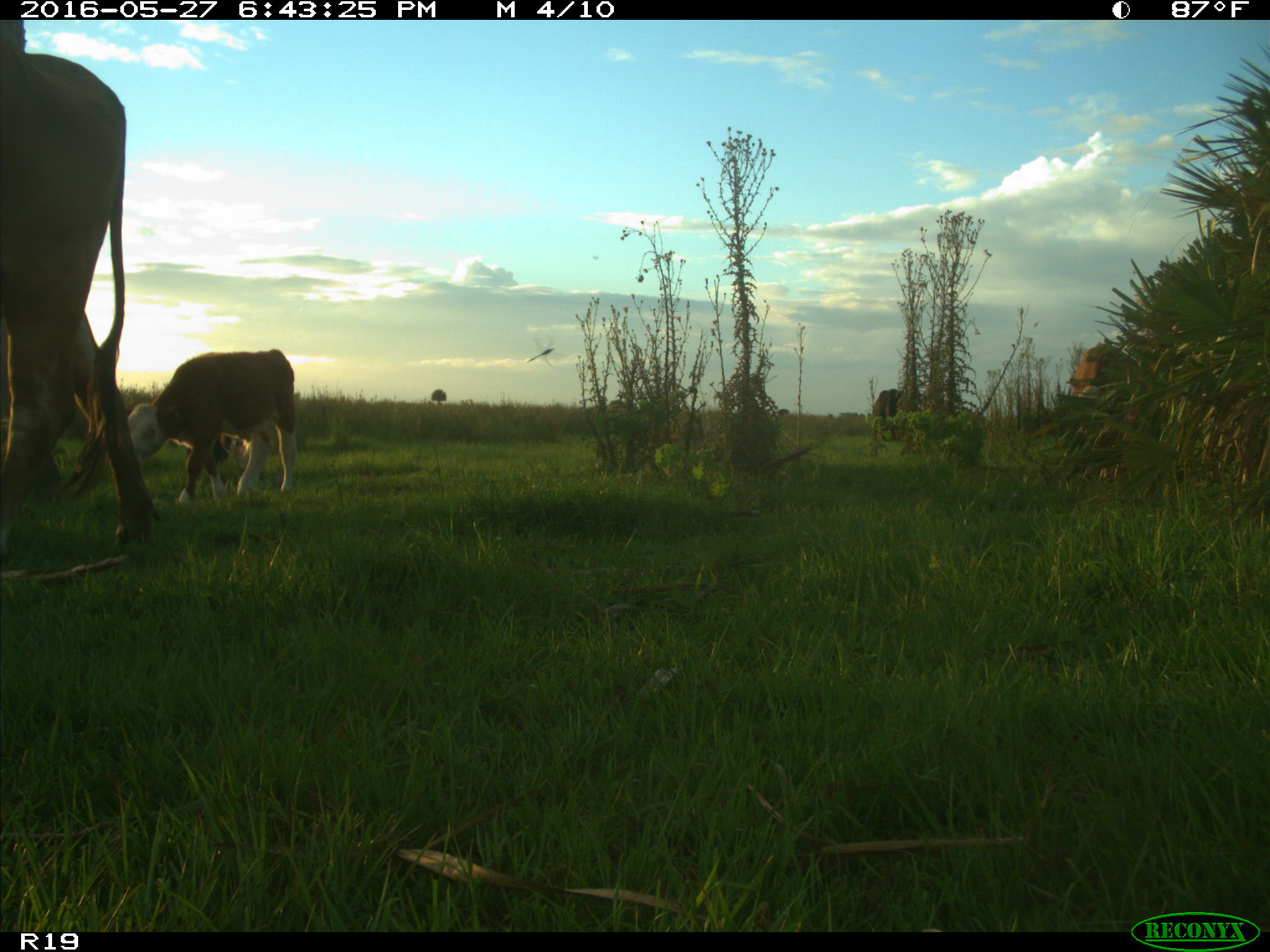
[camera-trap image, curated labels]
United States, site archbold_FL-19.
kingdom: Animalia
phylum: Chordata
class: Mammalia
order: Artiodactyla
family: Bovidae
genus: Bos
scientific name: Bos taurus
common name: domestic cow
Bos taurus (domestic cow).